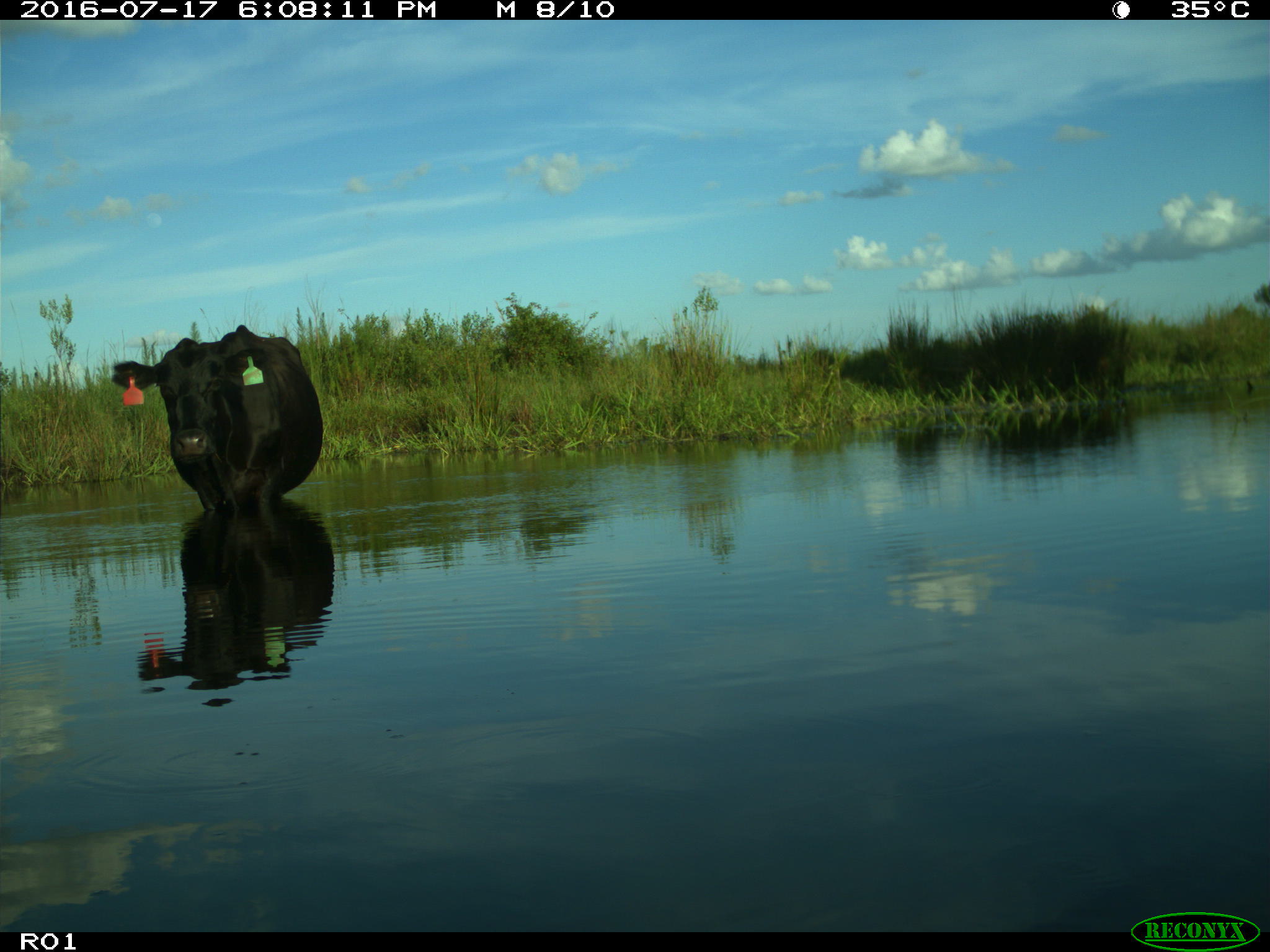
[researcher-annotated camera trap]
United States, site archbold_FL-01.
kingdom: Animalia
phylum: Chordata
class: Mammalia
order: Artiodactyla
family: Bovidae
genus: Bos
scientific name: Bos taurus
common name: domestic cow